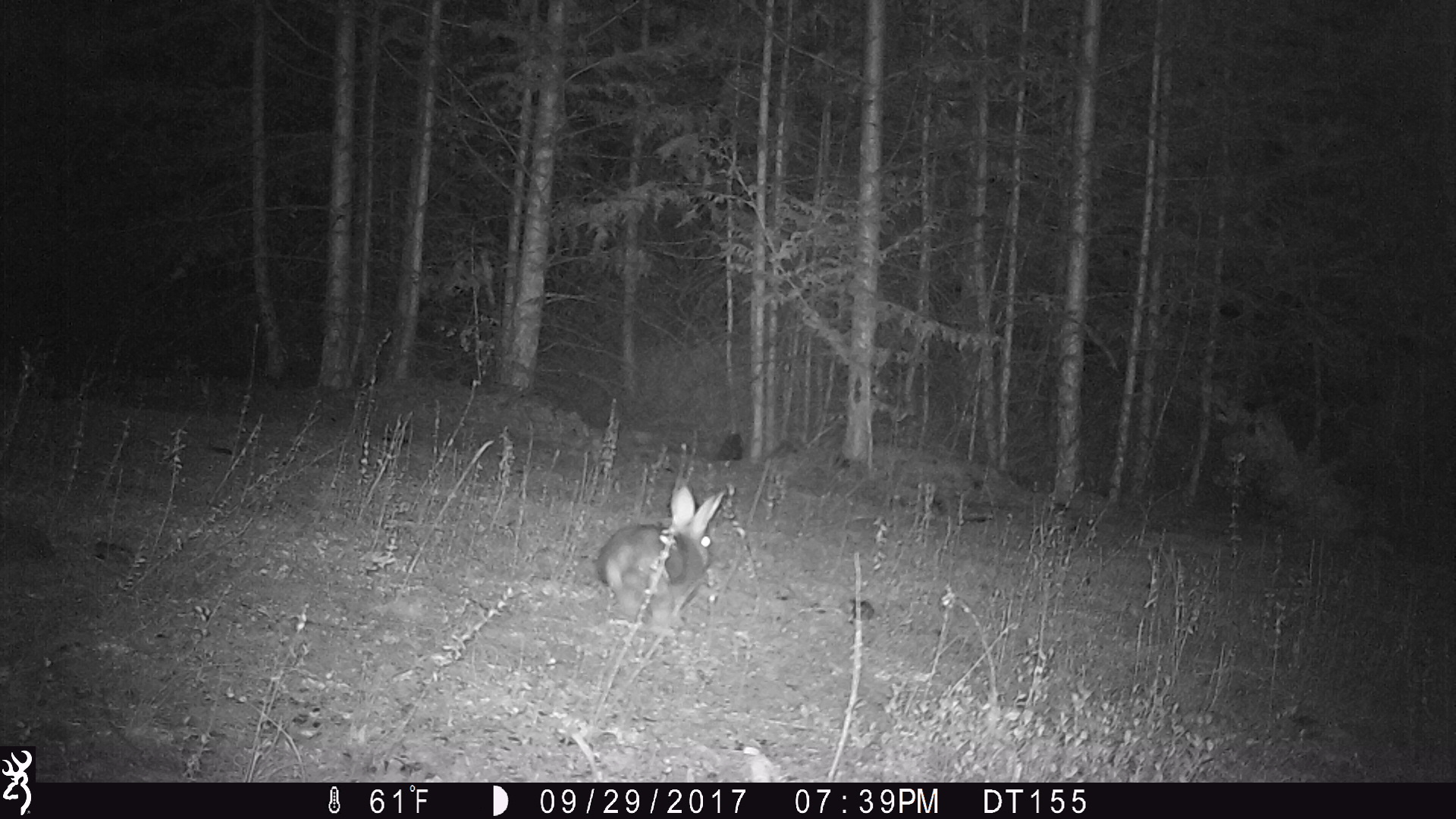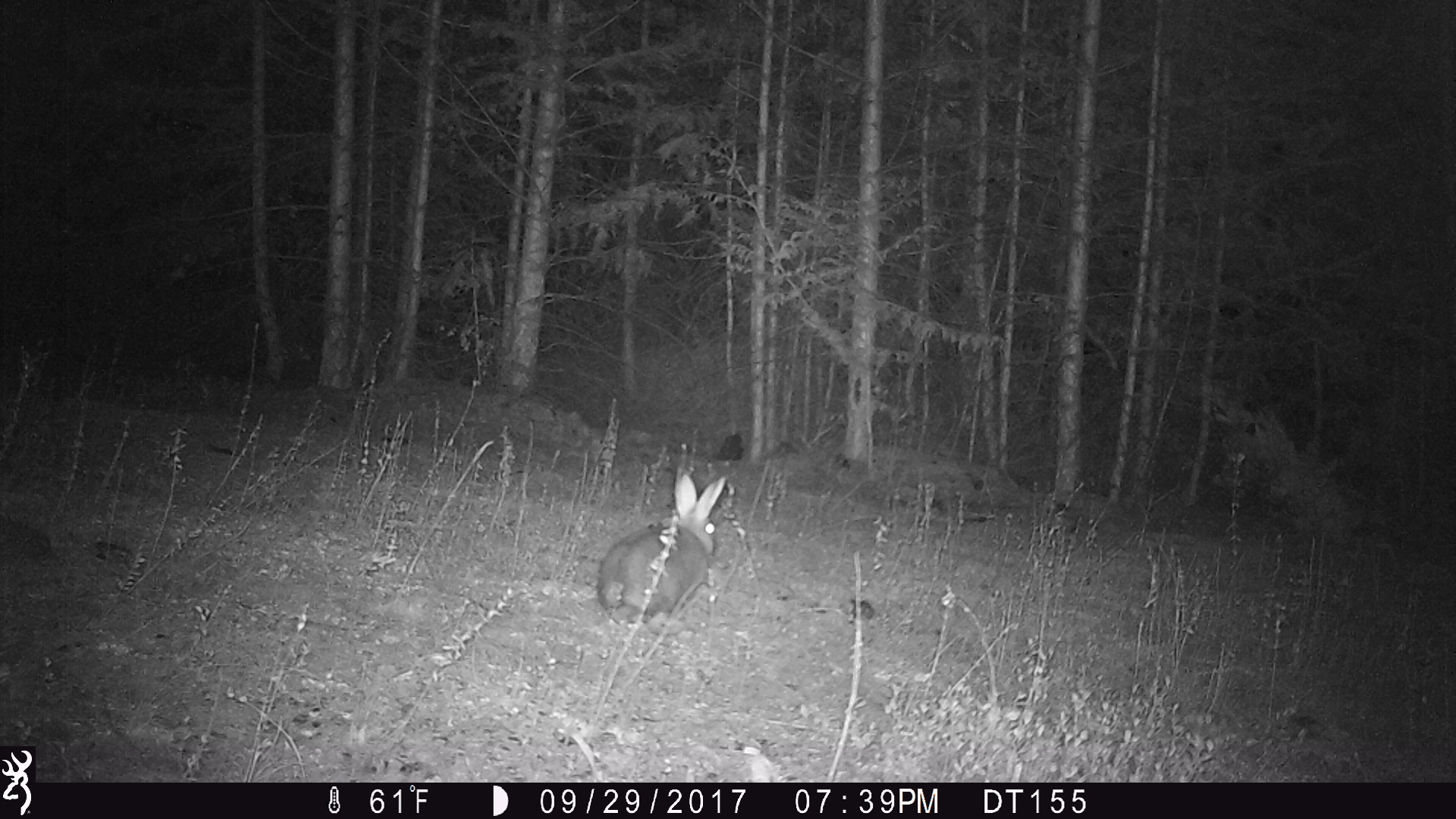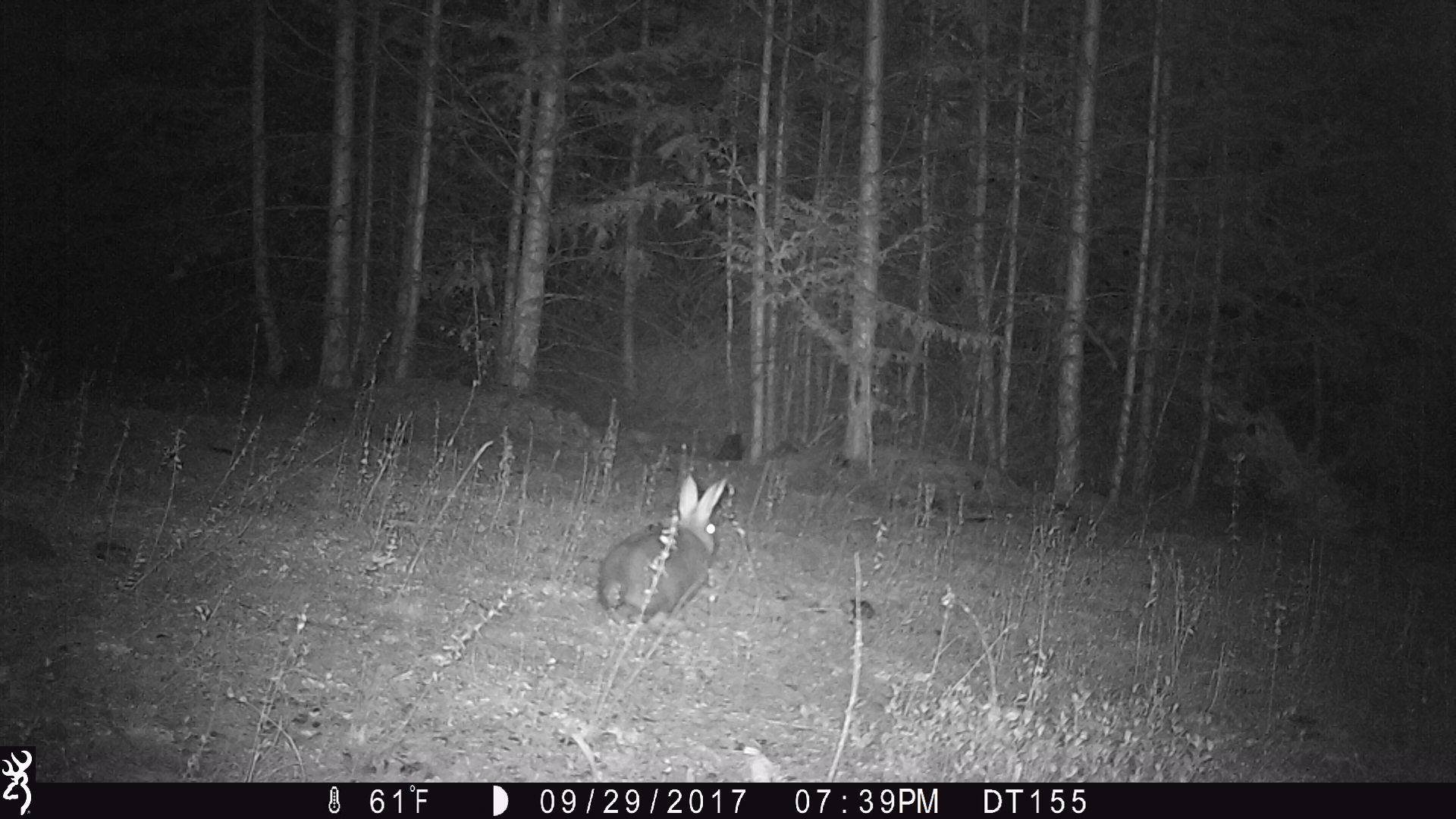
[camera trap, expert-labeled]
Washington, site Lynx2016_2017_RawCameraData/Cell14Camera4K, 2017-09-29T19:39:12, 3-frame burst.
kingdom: Animalia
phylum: Chordata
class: Mammalia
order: Lagomorpha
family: Leporidae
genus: Lepus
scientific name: Lepus americanus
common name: snowshoe hare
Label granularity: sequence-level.